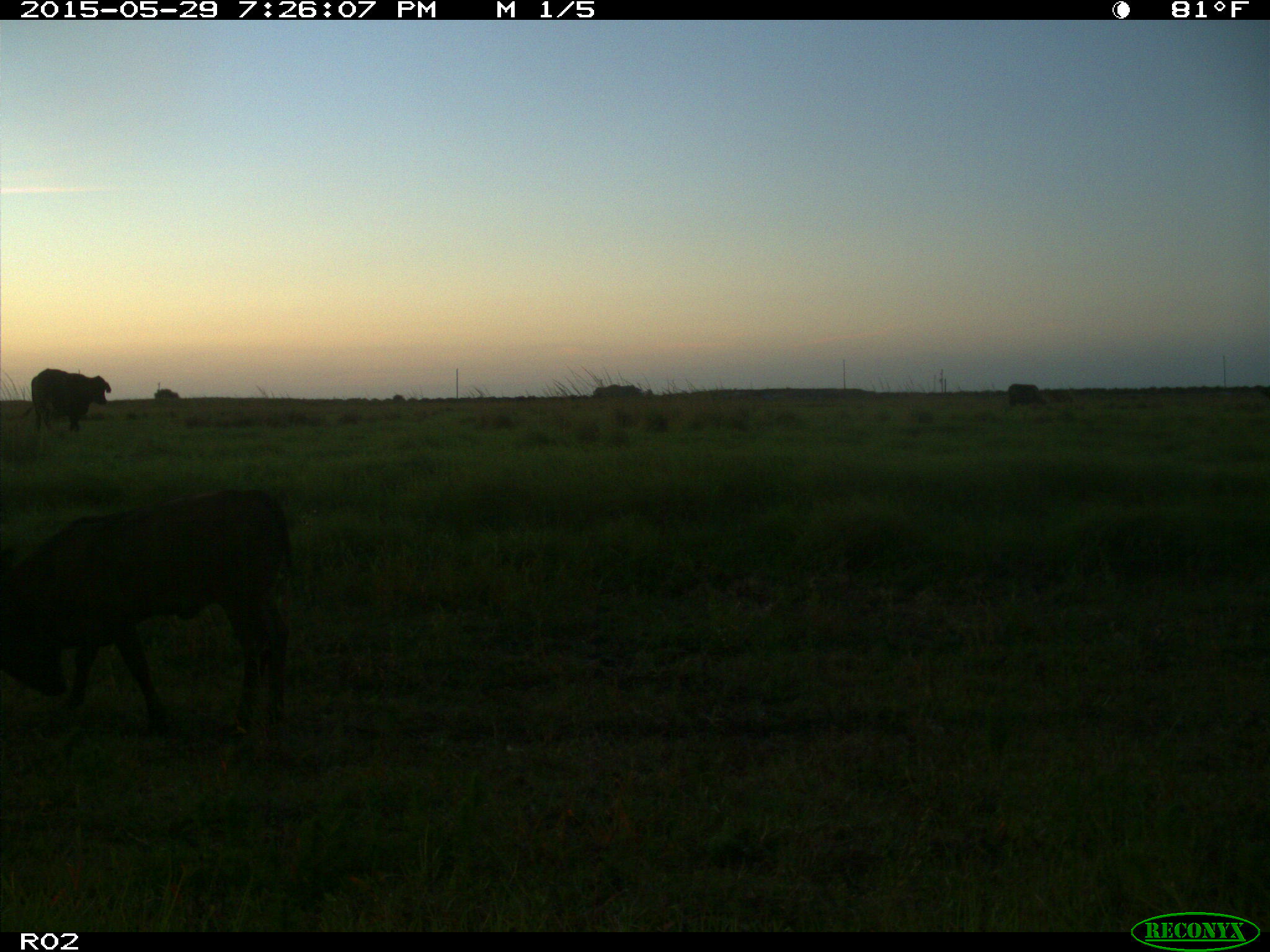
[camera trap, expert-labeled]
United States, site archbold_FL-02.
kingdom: Animalia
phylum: Chordata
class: Mammalia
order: Artiodactyla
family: Bovidae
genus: Bos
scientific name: Bos taurus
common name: domestic cow